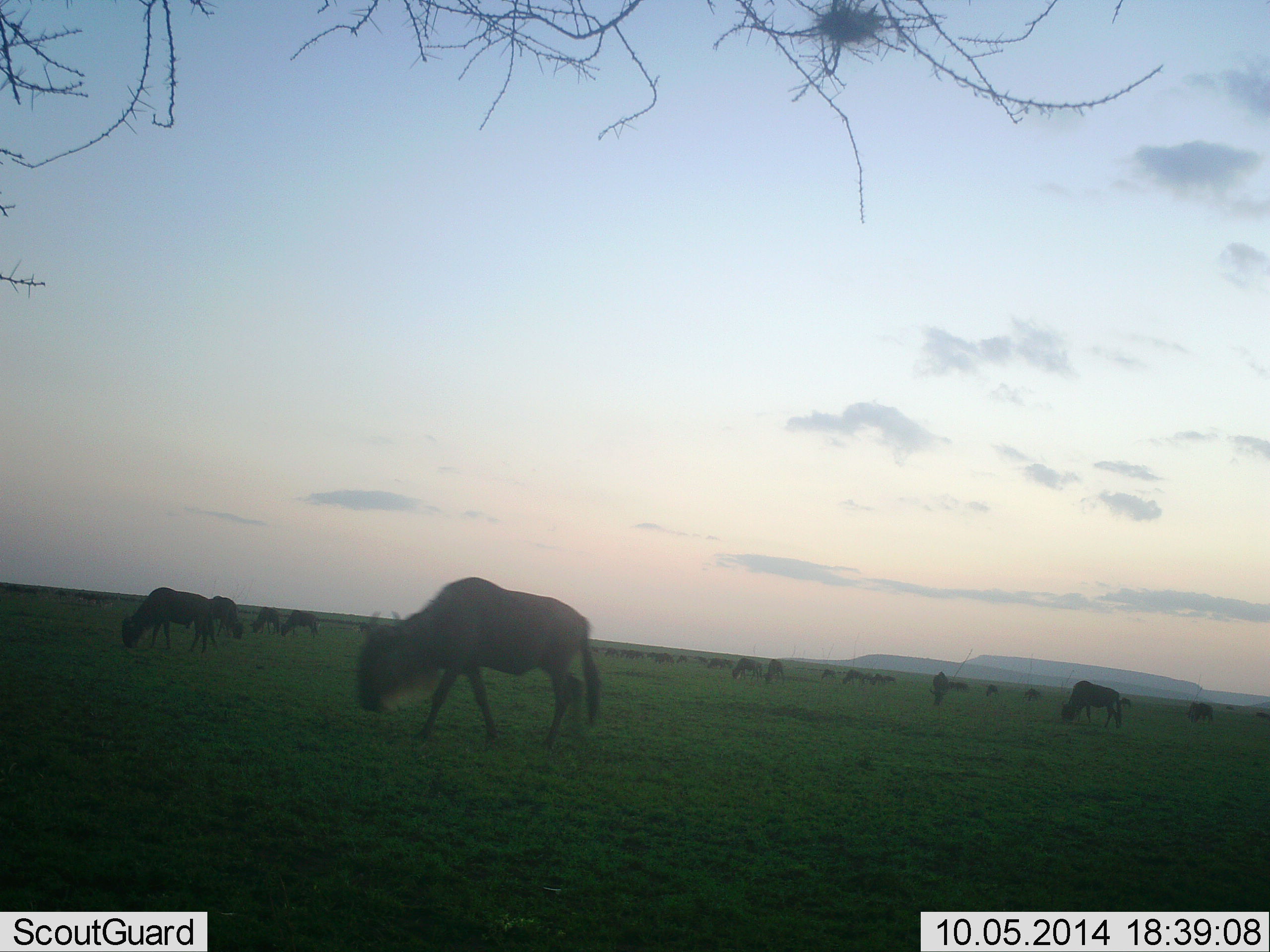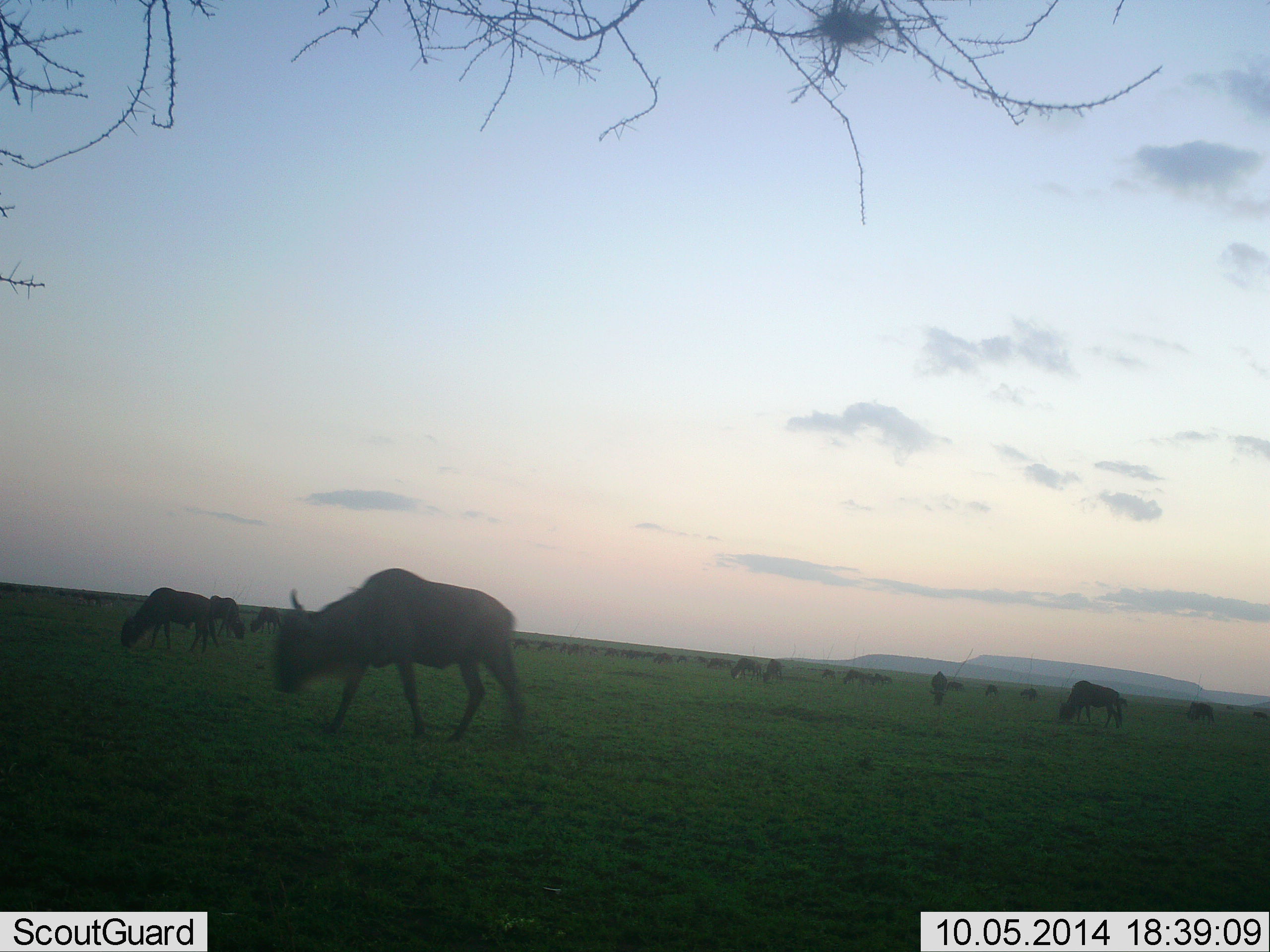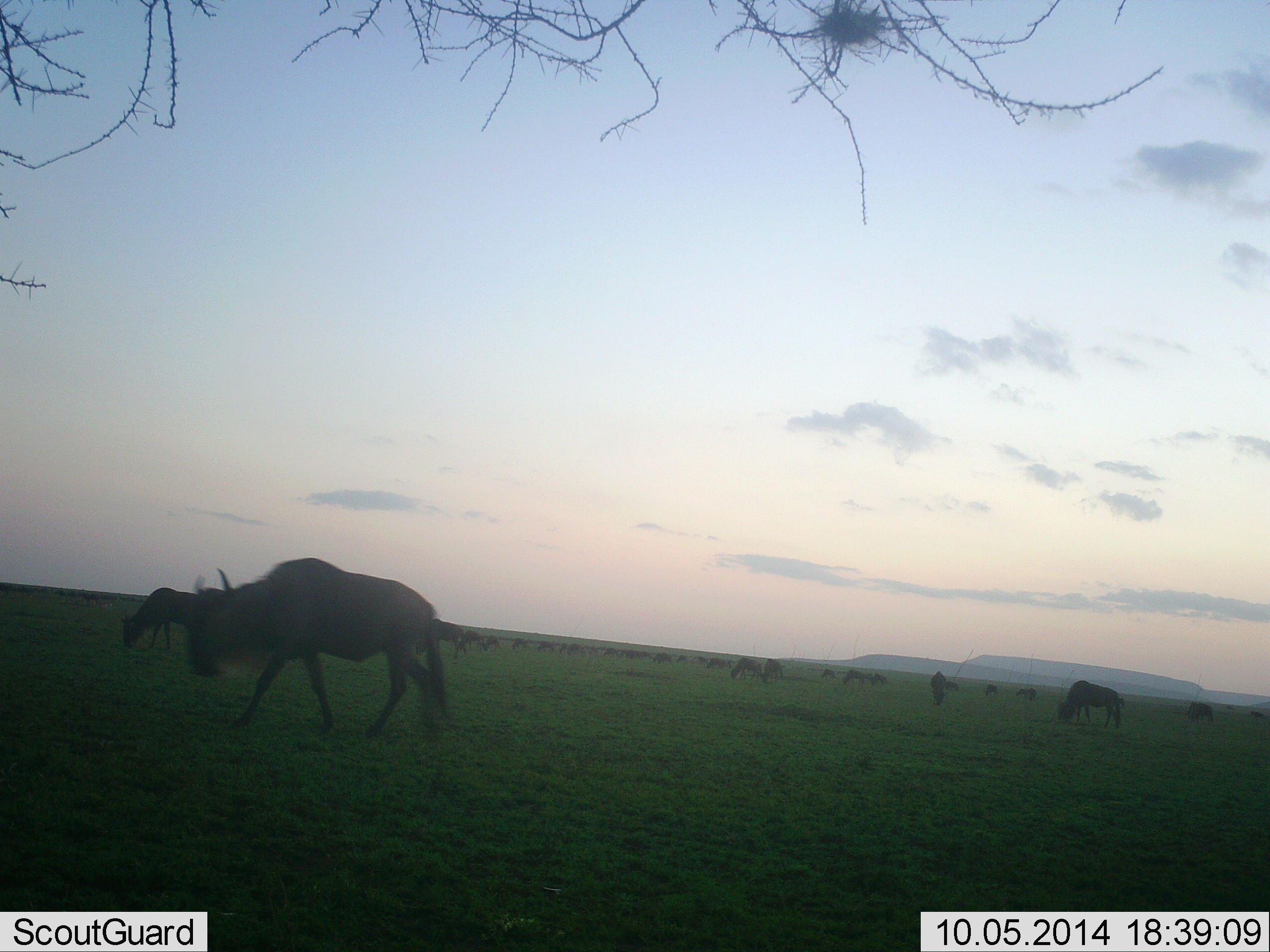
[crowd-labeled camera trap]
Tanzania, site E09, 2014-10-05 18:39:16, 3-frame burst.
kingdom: Animalia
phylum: Chordata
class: Mammalia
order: Artiodactyla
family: Bovidae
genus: Connochaetes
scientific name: Connochaetes taurinus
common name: blue wildebeest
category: wildebeest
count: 11-50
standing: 40%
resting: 0%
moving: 80%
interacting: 0%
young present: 0%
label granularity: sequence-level